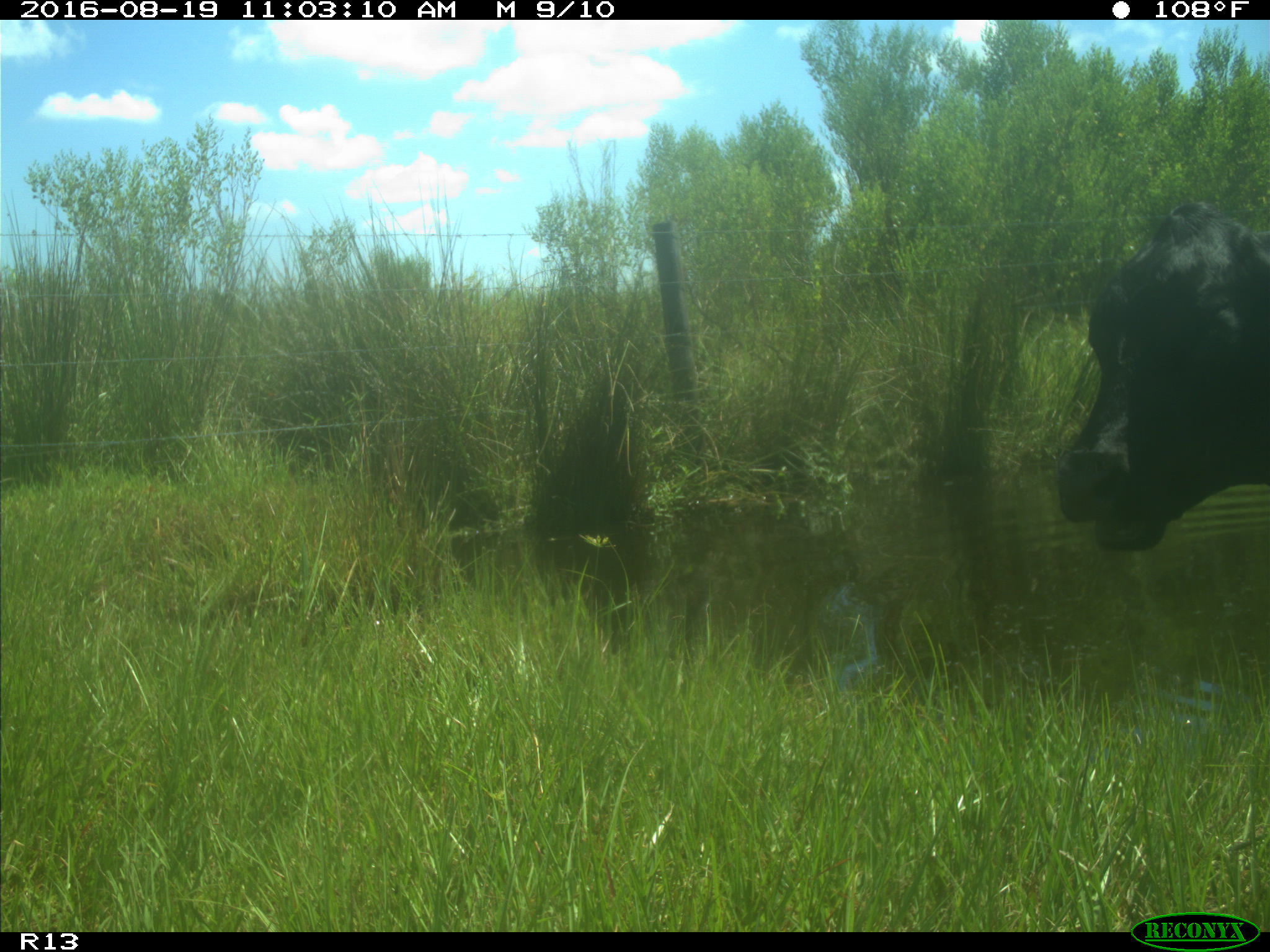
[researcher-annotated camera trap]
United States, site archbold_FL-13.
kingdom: Animalia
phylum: Chordata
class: Mammalia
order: Artiodactyla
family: Bovidae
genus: Bos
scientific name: Bos taurus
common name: domestic cow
Bos taurus (domestic cow).